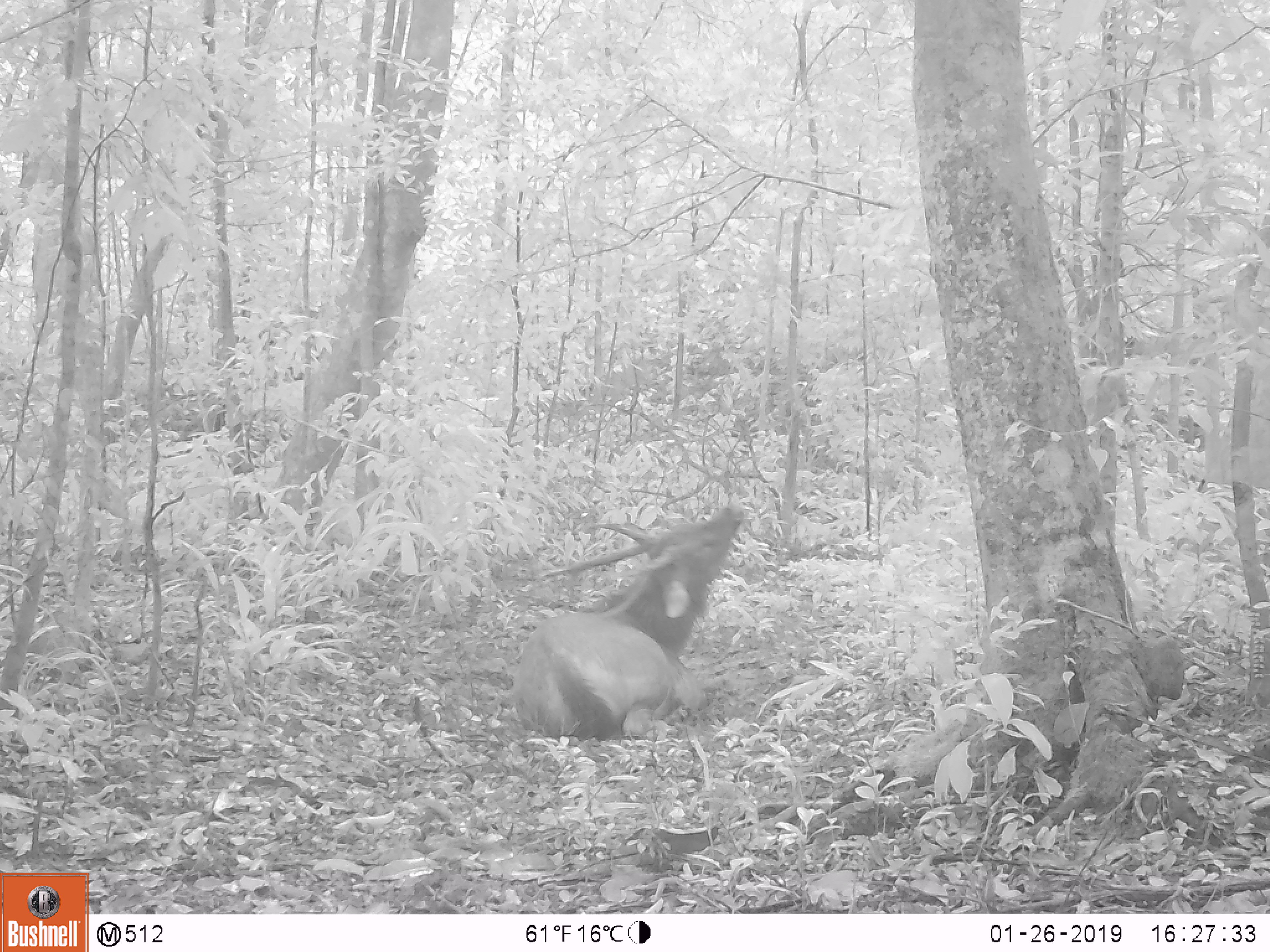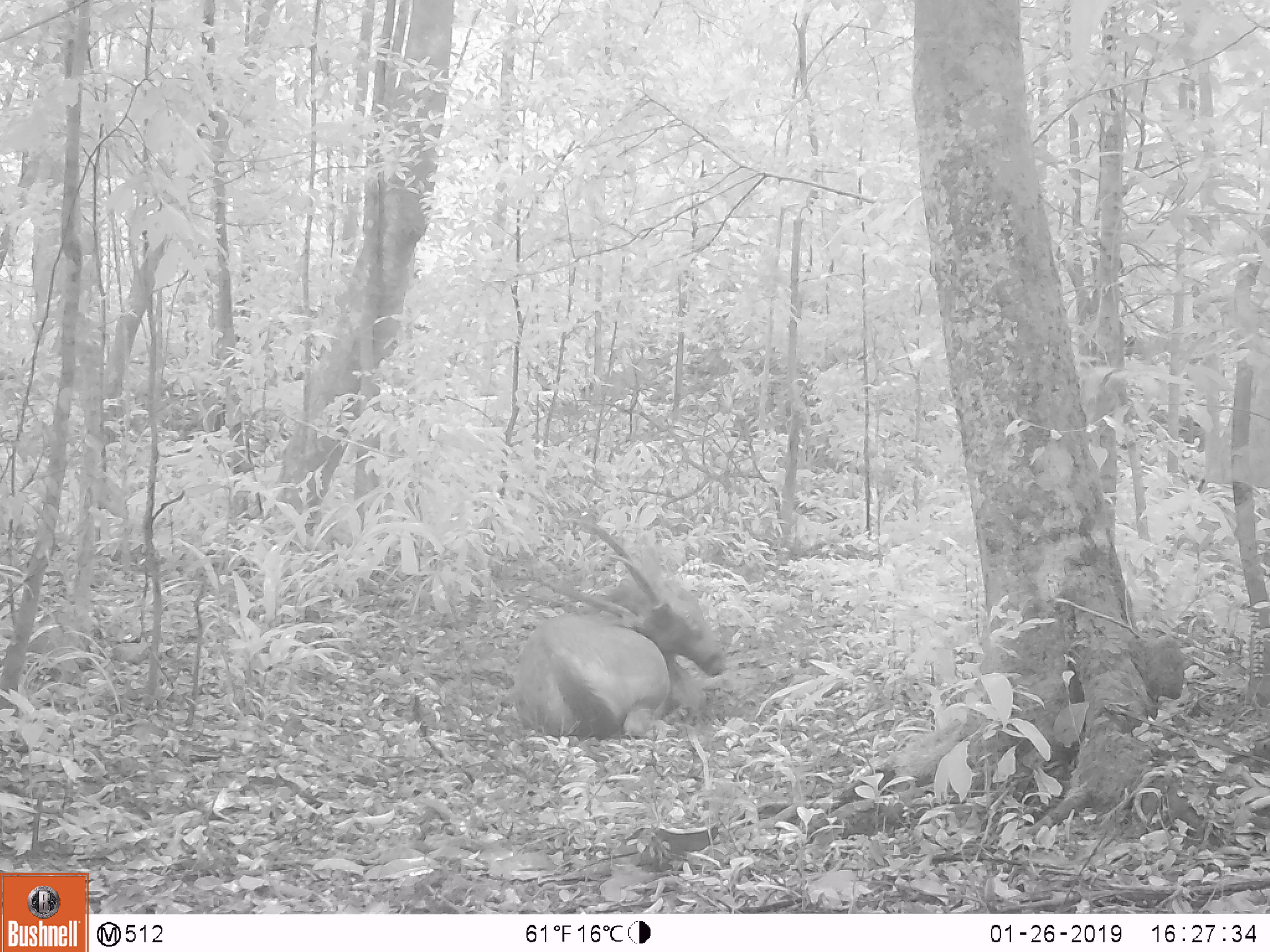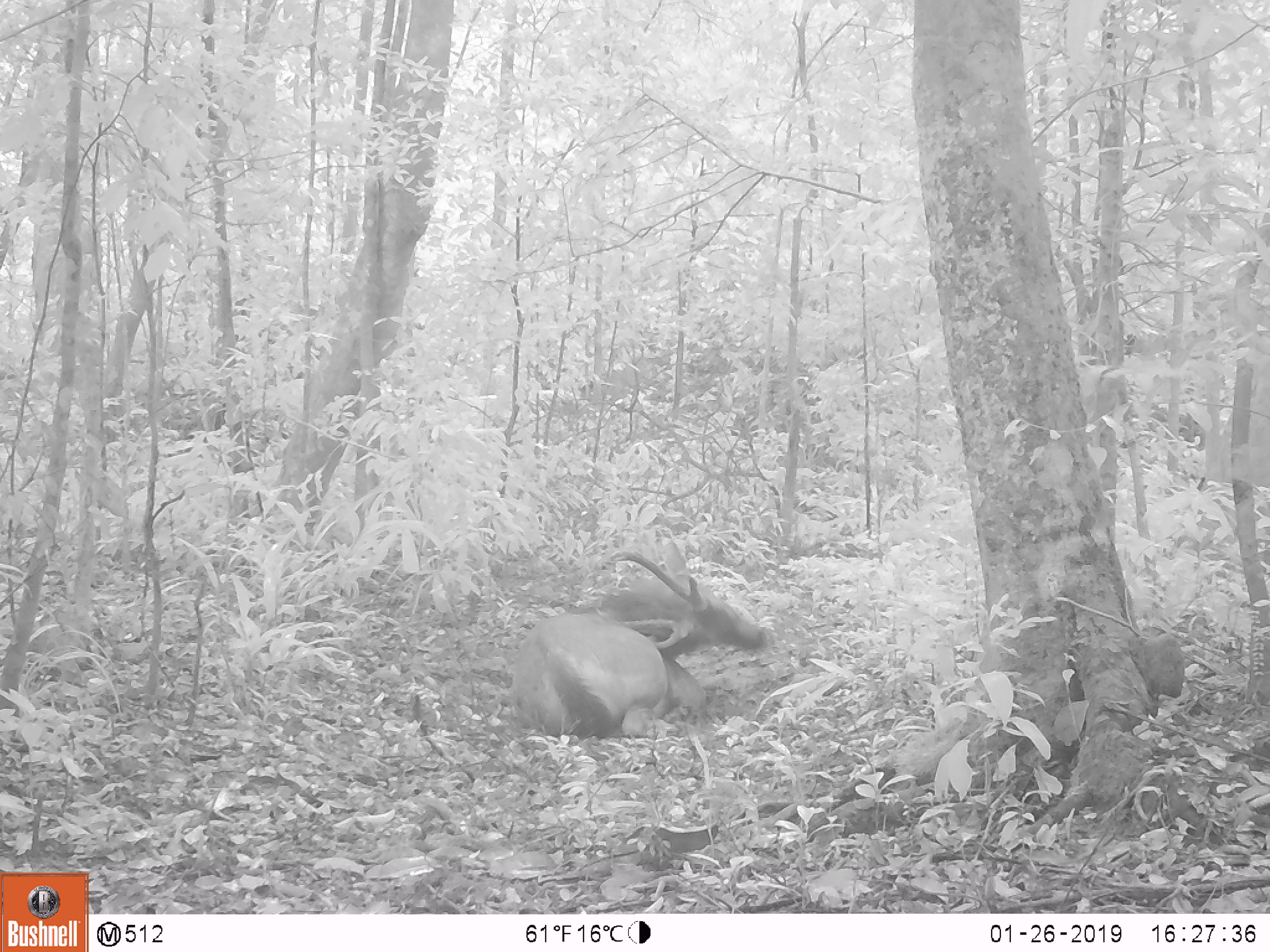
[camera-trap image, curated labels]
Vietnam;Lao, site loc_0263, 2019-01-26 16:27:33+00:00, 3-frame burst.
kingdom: Animalia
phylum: Chordata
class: Mammalia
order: Artiodactyla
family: Cervidae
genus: Rusa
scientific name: Rusa unicolor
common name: sambar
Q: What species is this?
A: Sambar (Rusa unicolor).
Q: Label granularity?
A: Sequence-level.